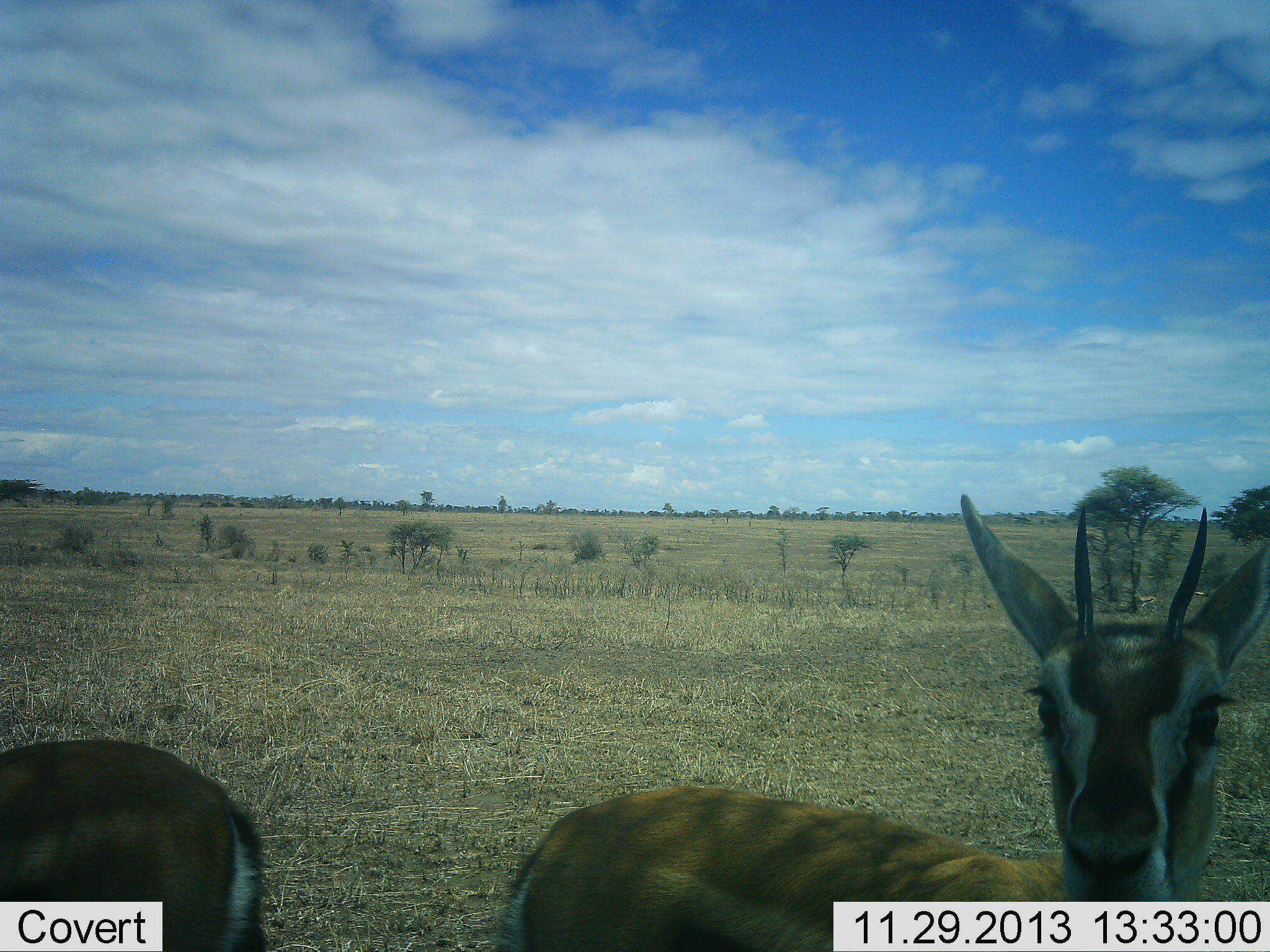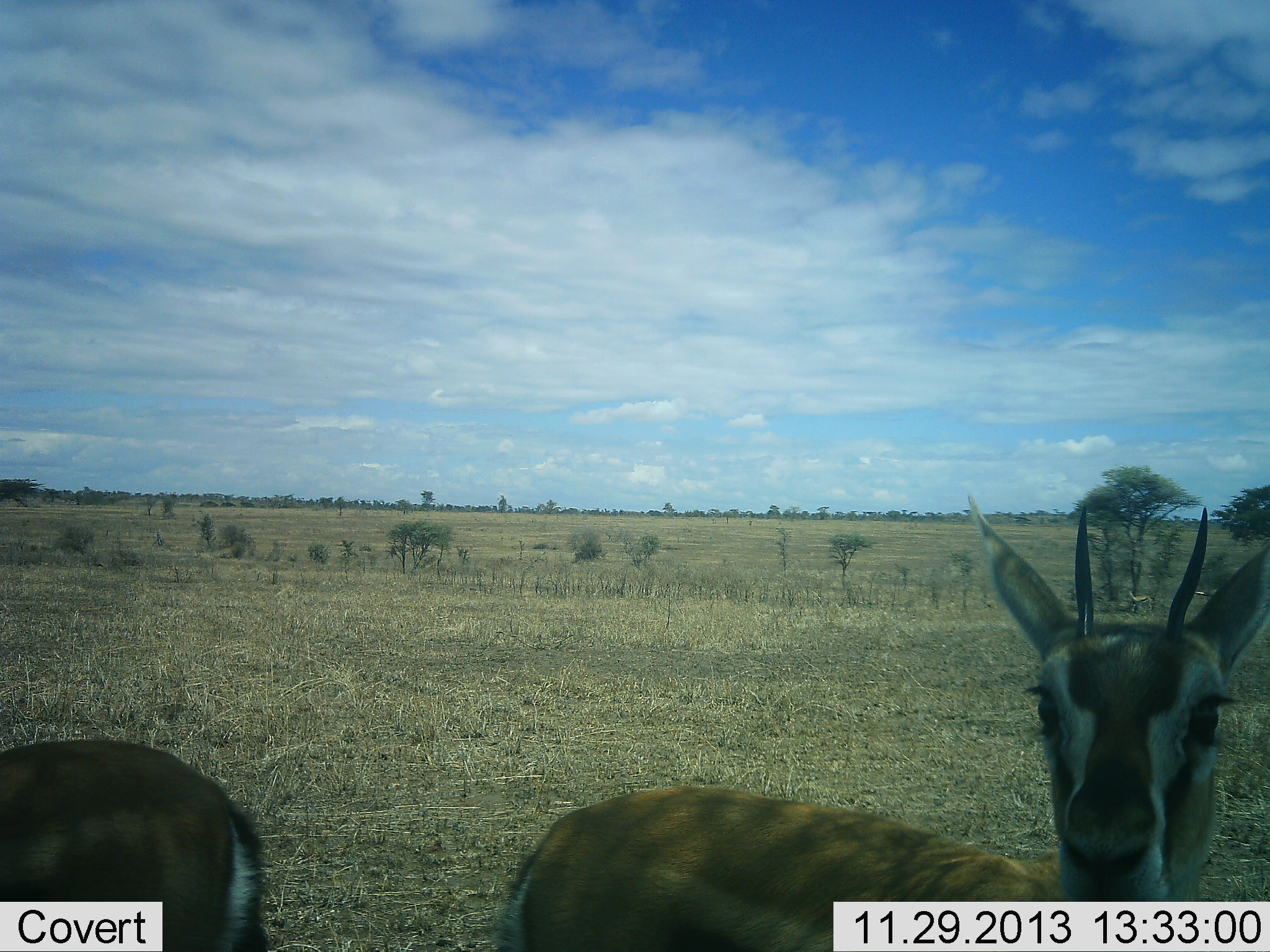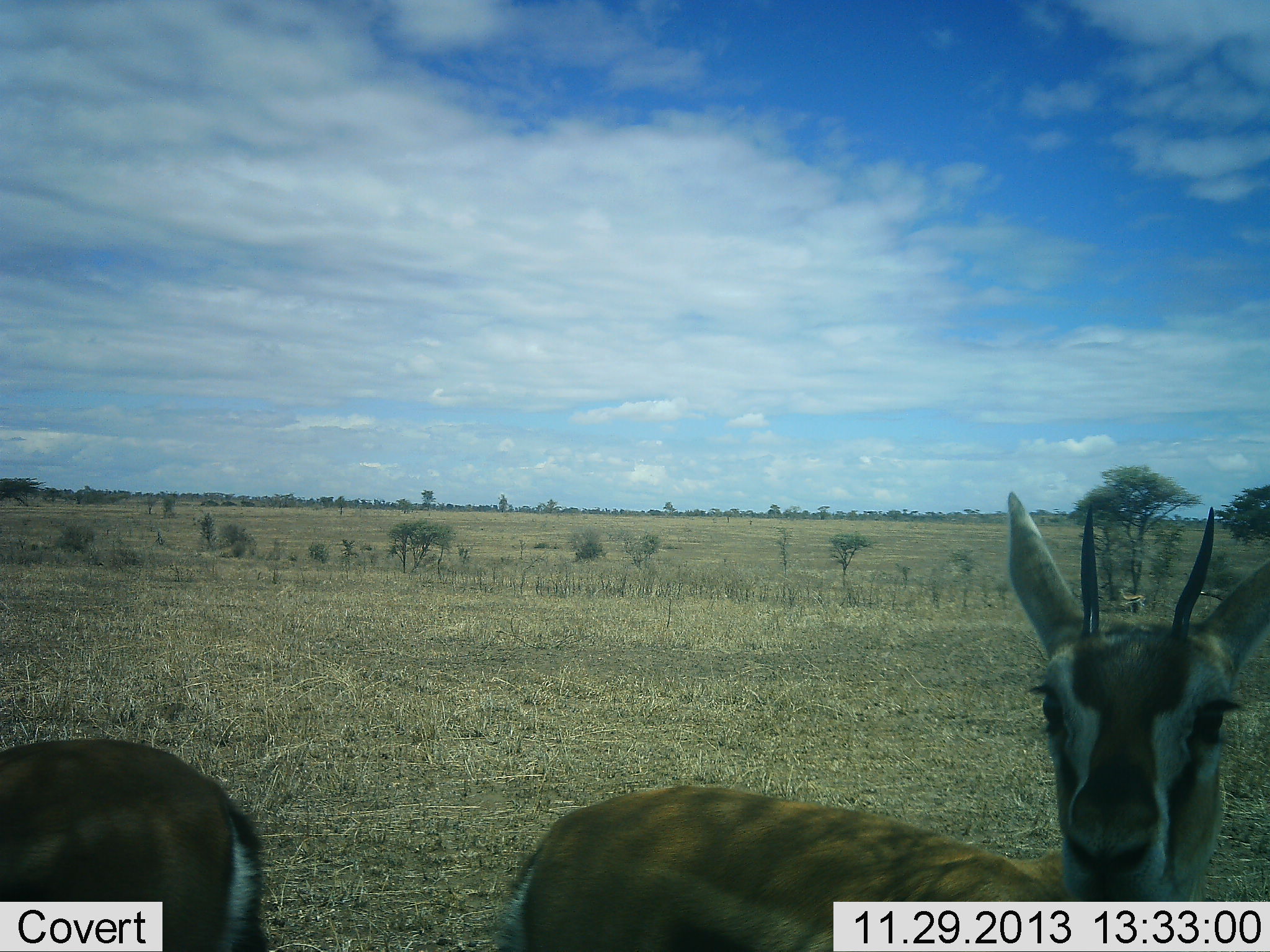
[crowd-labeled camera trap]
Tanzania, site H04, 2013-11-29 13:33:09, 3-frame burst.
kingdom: Animalia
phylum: Chordata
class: Mammalia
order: Artiodactyla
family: Bovidae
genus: Eudorcas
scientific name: Eudorcas thomsonii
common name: thomson's gazelle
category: gazellethomsons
Gazellethomsons (thomson's gazelle) (Eudorcas thomsonii), count 2. Behavior (volunteer vote fractions): standing 100%, resting 10%, moving 20%, interacting 0%. Young present (vote fraction): 0%. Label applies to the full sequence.